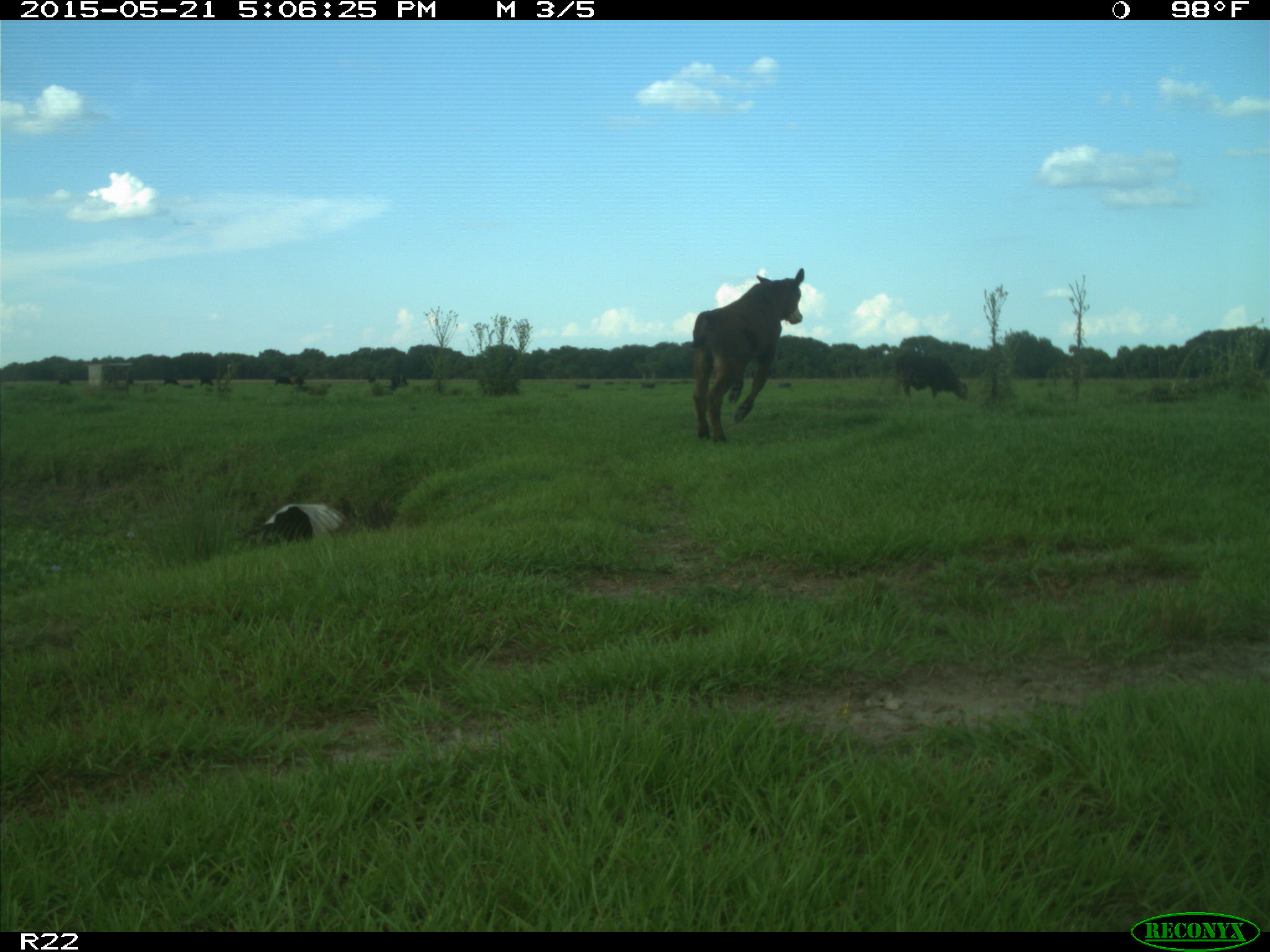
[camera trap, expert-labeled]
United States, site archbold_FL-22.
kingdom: Animalia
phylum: Chordata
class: Mammalia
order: Artiodactyla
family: Bovidae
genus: Bos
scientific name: Bos taurus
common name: domestic cow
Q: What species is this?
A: Bos taurus (domestic cow).